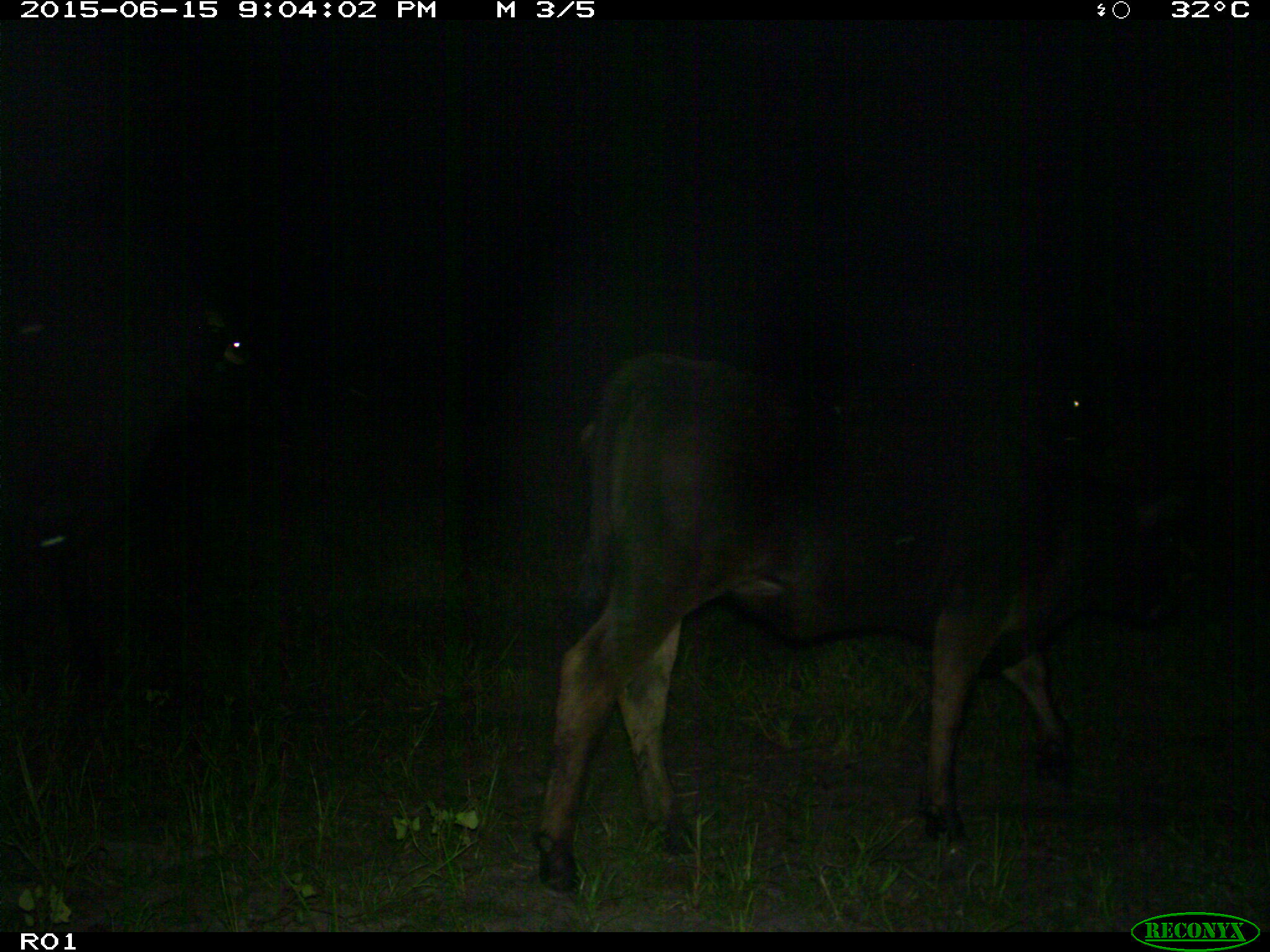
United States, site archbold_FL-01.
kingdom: Animalia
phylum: Chordata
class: Mammalia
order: Artiodactyla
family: Bovidae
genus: Bos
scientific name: Bos taurus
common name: domestic cow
Bos taurus (domestic cow).